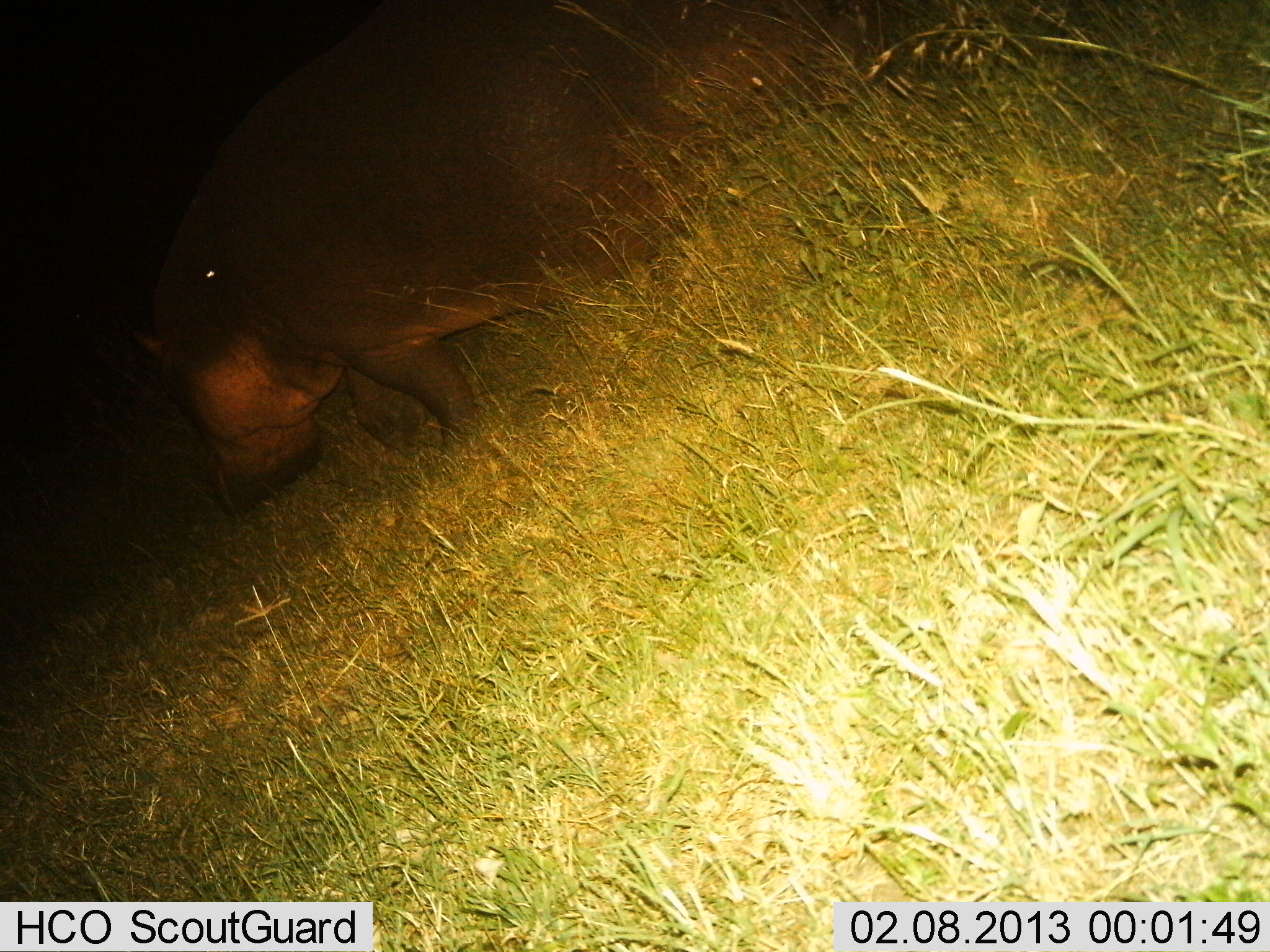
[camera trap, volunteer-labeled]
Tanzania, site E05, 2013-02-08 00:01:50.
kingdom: Animalia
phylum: Chordata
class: Mammalia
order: Artiodactyla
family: Hippopotamidae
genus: Hippopotamus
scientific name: Hippopotamus amphibius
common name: hippopotamus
Hippopotamus (Hippopotamus amphibius), count 1. Behavior (volunteer vote fractions): standing 35%, resting 0%, moving 61%, interacting 0%. Young present (vote fraction): 0%. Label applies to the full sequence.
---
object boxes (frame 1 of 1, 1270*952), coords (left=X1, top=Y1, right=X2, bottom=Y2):
animal: (left=114, top=2, right=892, bottom=516)